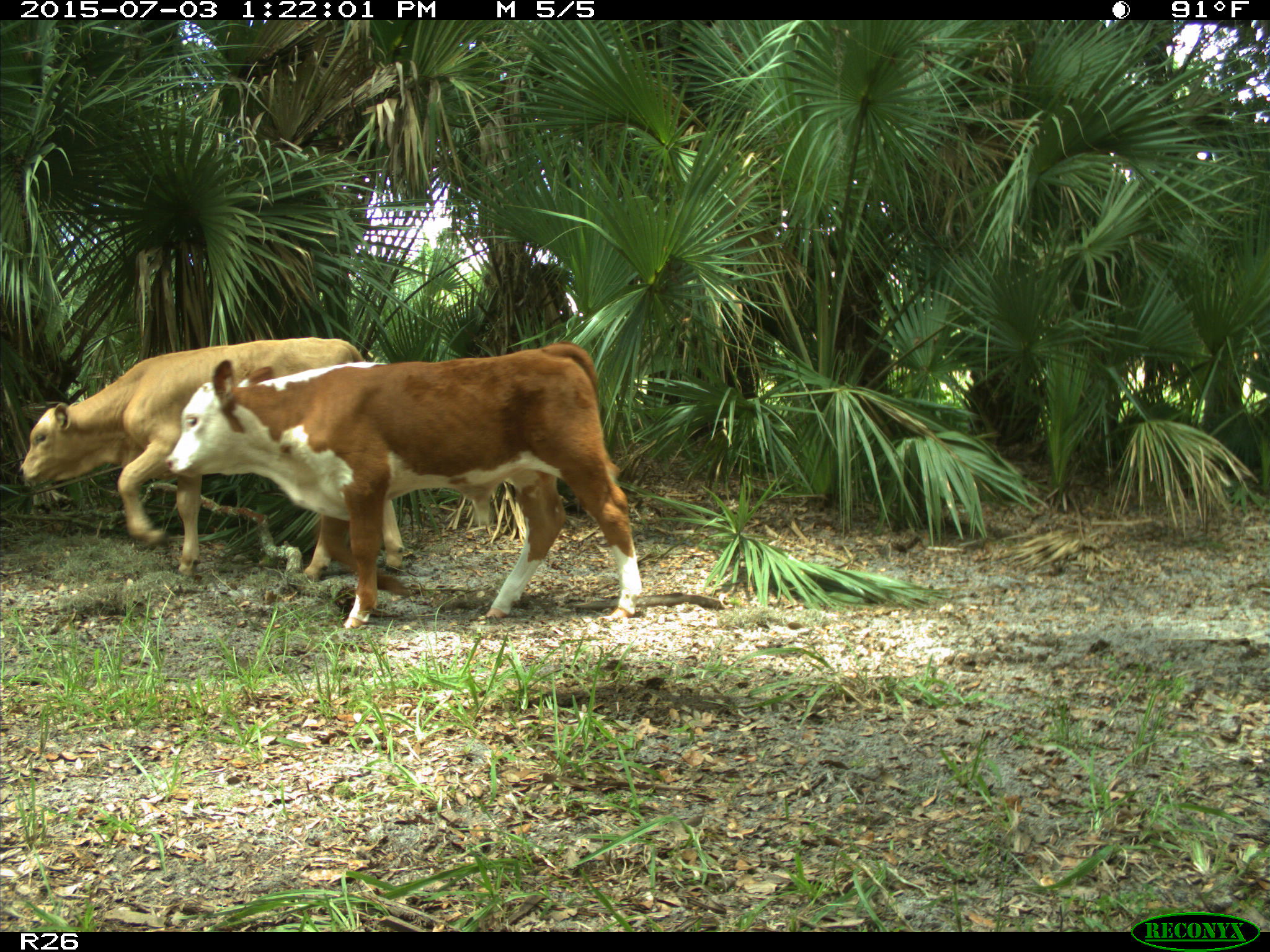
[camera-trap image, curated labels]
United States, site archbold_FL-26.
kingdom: Animalia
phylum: Chordata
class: Mammalia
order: Artiodactyla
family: Bovidae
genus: Bos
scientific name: Bos taurus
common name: domestic cow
Bos taurus (domestic cow).